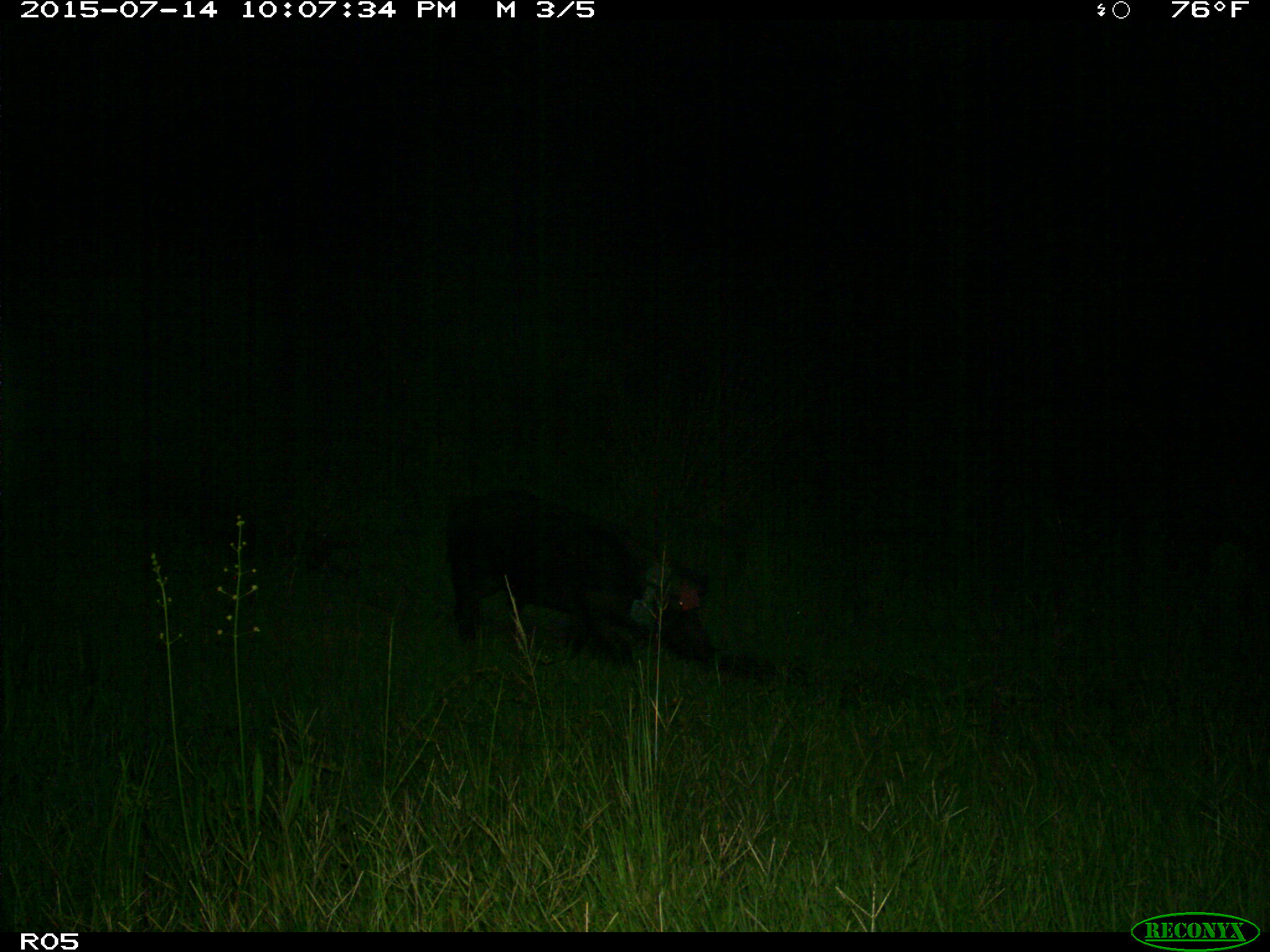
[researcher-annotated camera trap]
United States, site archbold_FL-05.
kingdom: Animalia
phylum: Chordata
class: Mammalia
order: Artiodactyla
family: Suidae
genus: Sus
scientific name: Sus scrofa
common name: wild boar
Sus scrofa (wild boar).